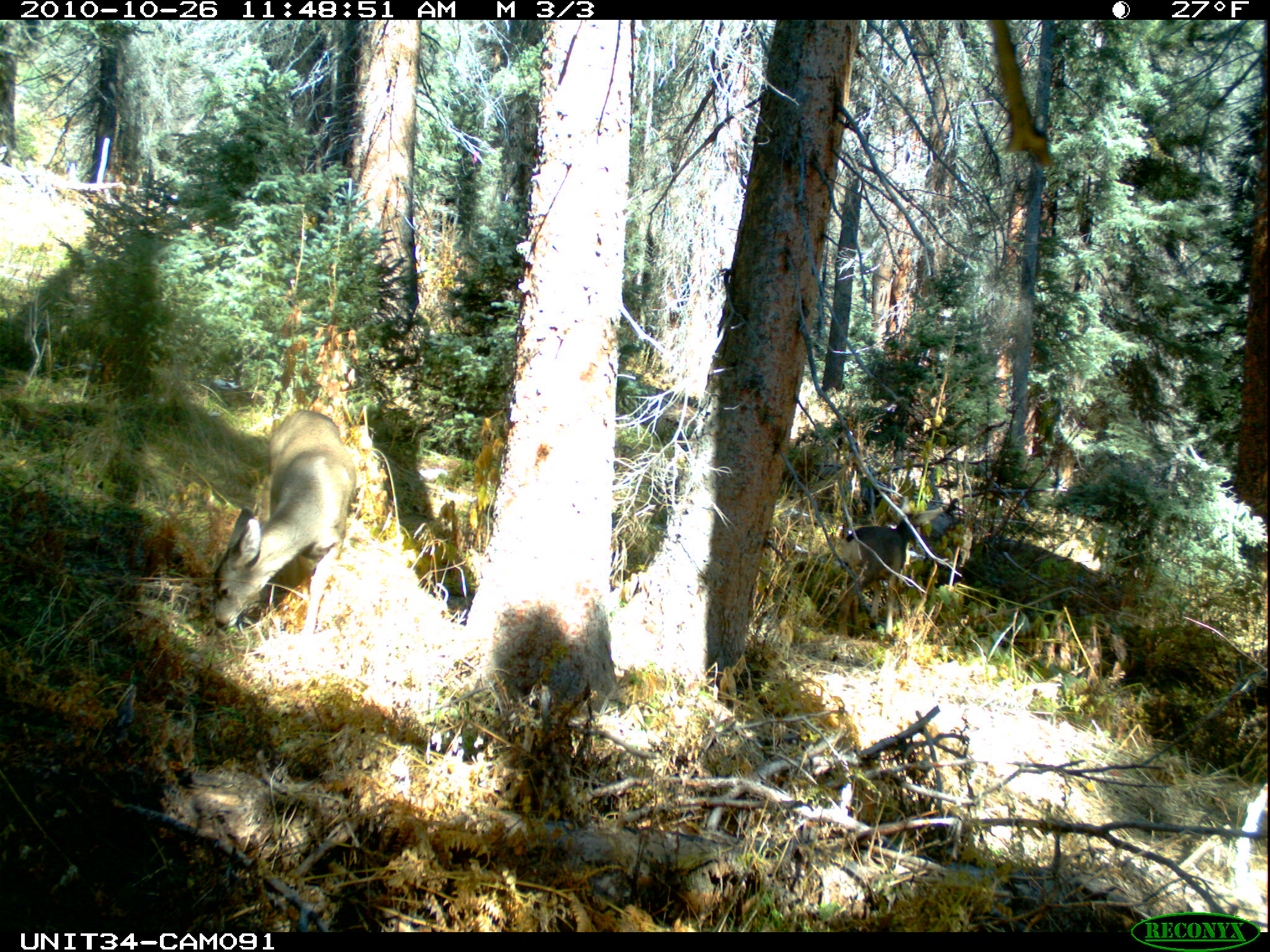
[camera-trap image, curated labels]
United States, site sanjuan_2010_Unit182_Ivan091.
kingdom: Animalia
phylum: Chordata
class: Mammalia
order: Artiodactyla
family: Cervidae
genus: Odocoileus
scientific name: Odocoileus hemionus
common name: mule deer